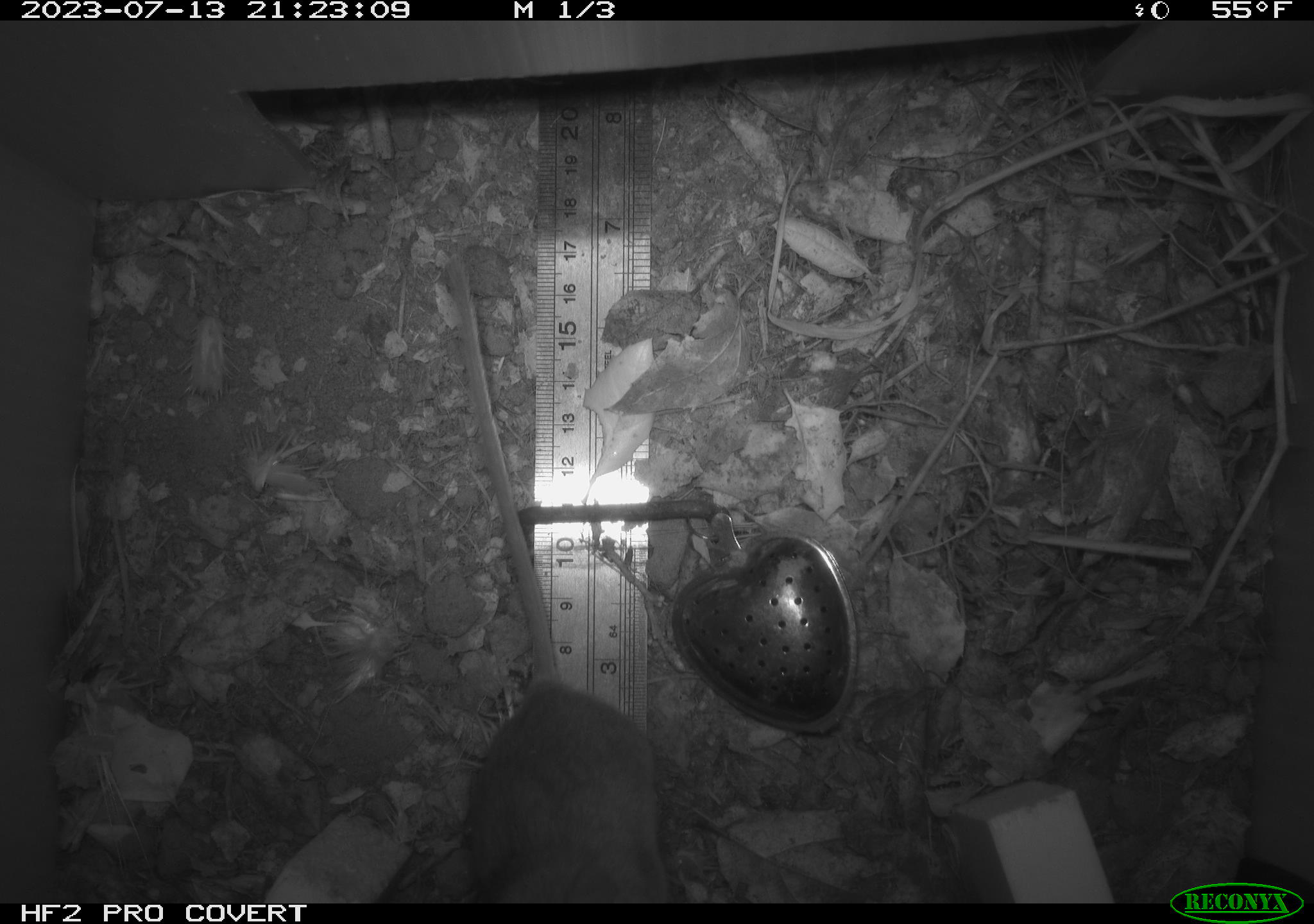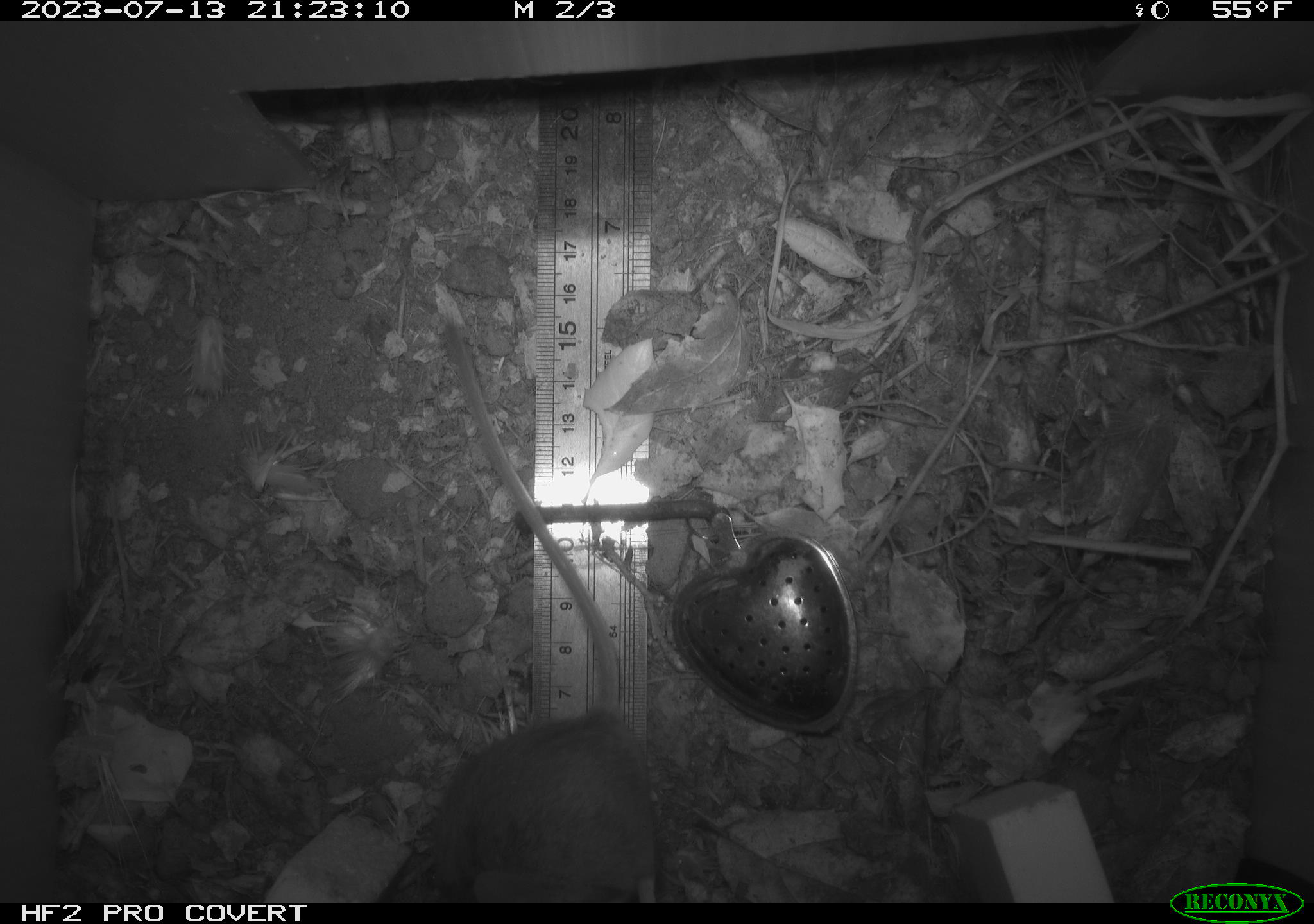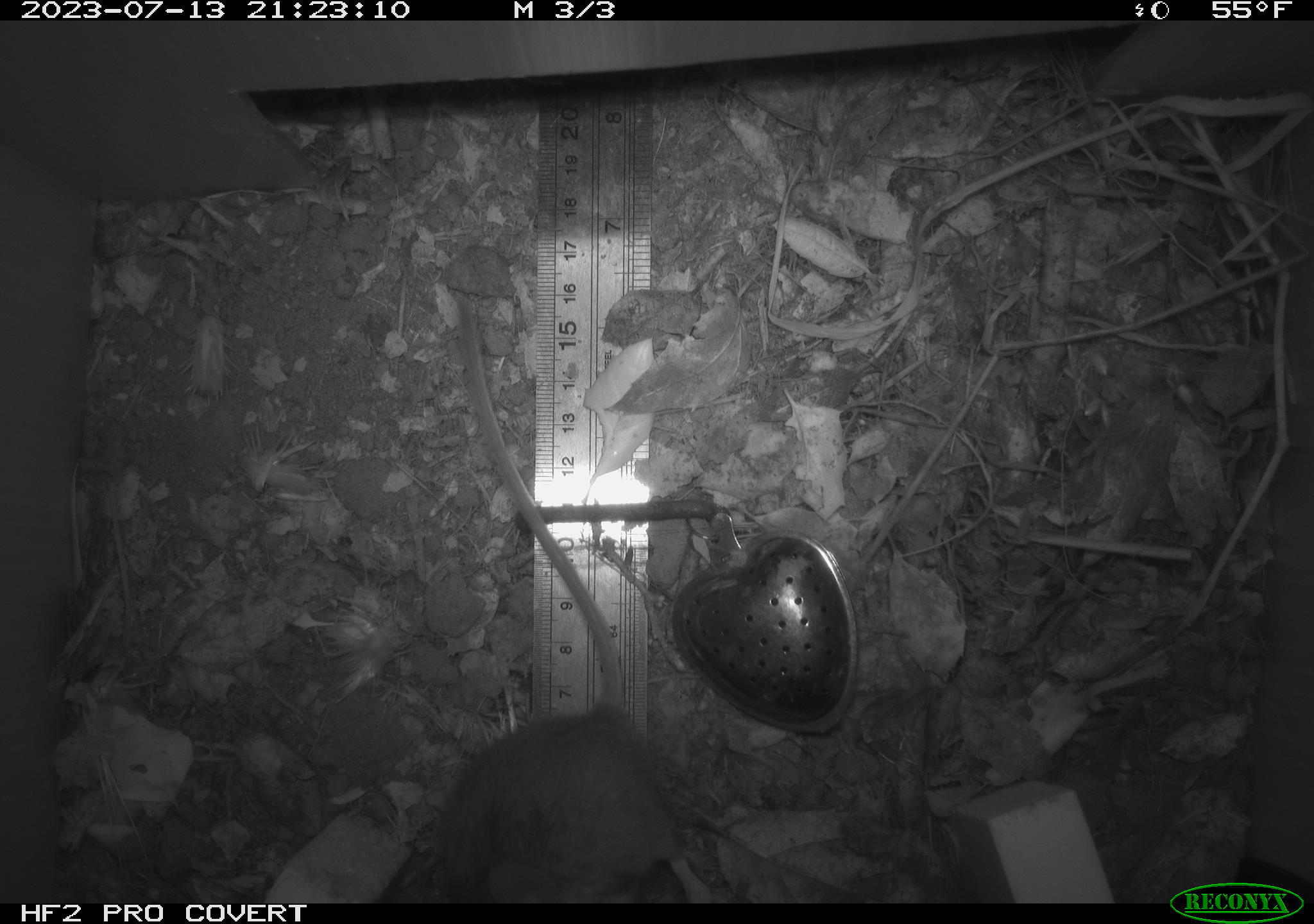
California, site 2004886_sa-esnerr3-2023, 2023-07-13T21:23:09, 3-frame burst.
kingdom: Animalia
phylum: Chordata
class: Mammalia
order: Rodentia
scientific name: Rodentia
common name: mouse species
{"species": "mouse species (Rodentia)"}